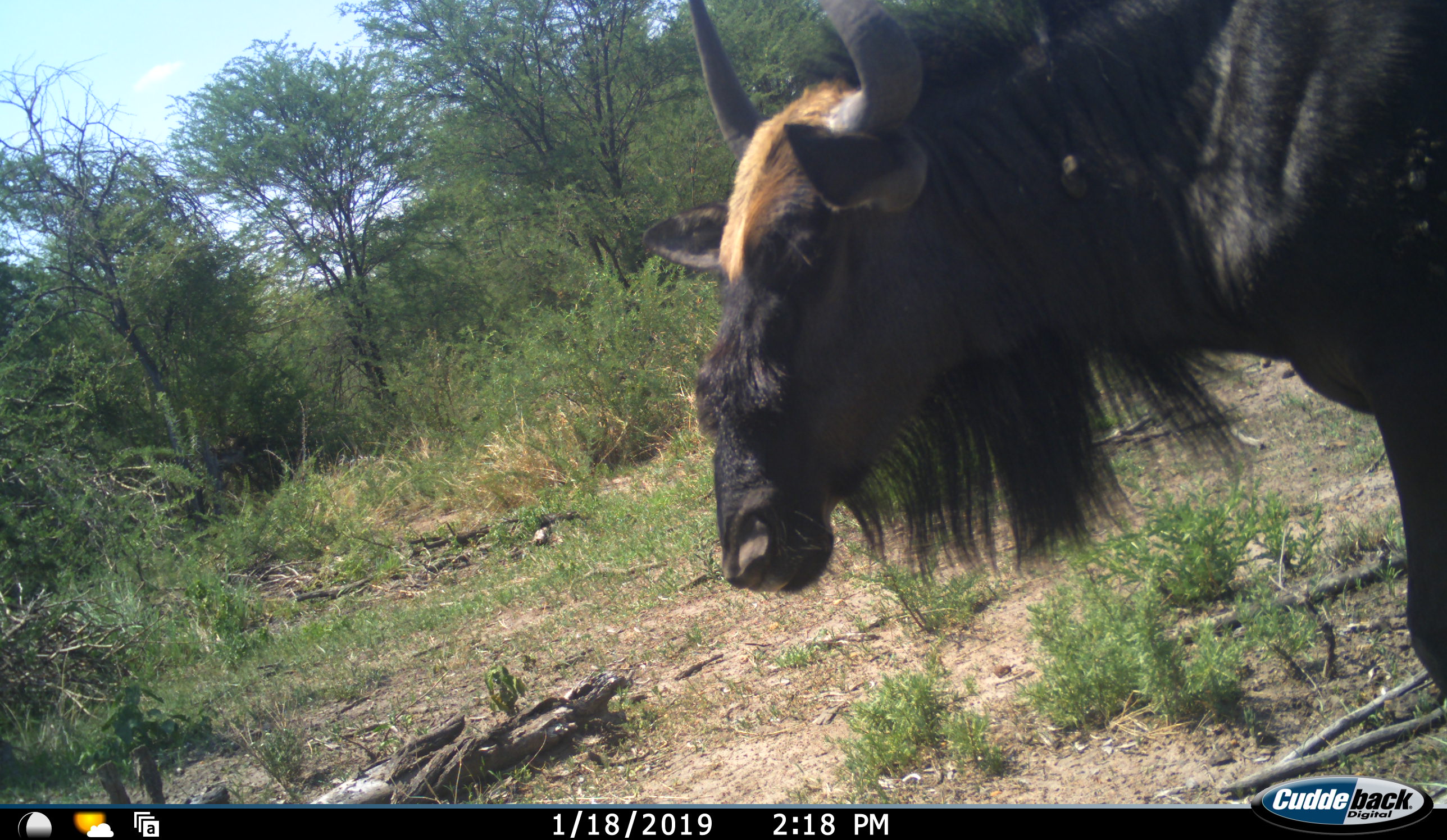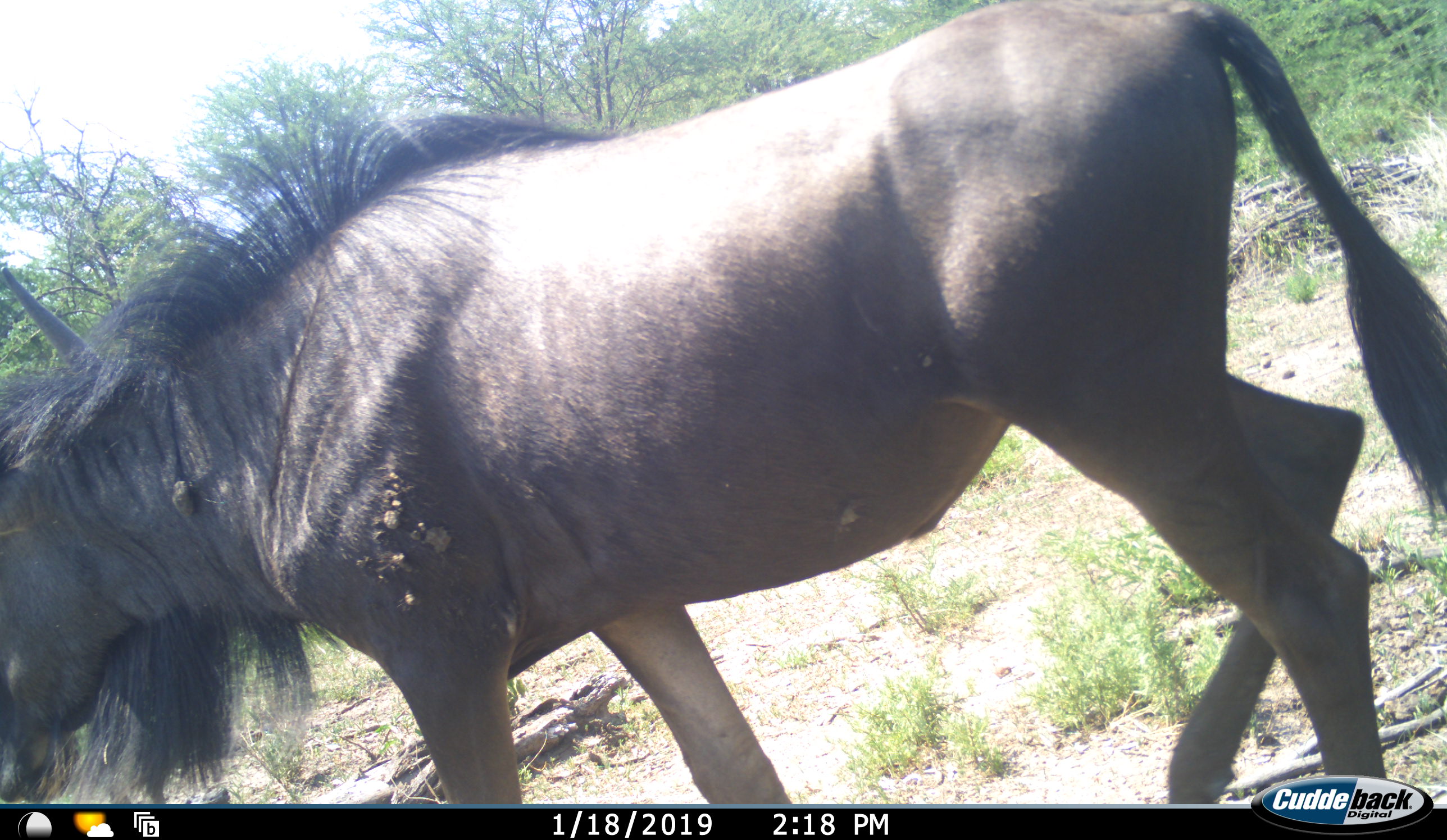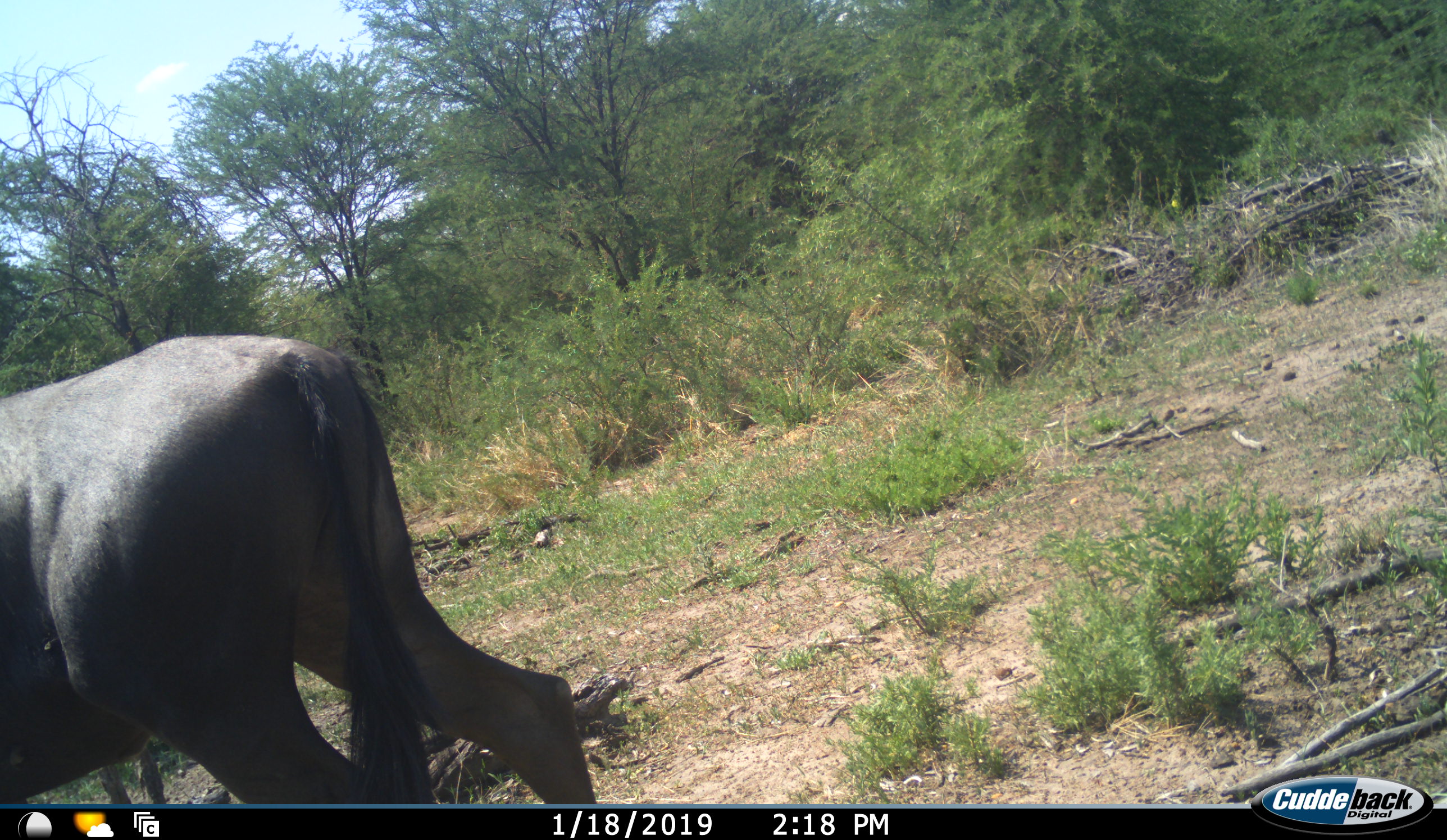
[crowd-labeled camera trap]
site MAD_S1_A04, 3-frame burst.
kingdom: Animalia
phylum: Chordata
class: Mammalia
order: Artiodactyla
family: Bovidae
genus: Connochaetes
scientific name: Connochaetes taurinus taurinus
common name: blue wildebeest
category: wildebeestblue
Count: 1.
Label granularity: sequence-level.